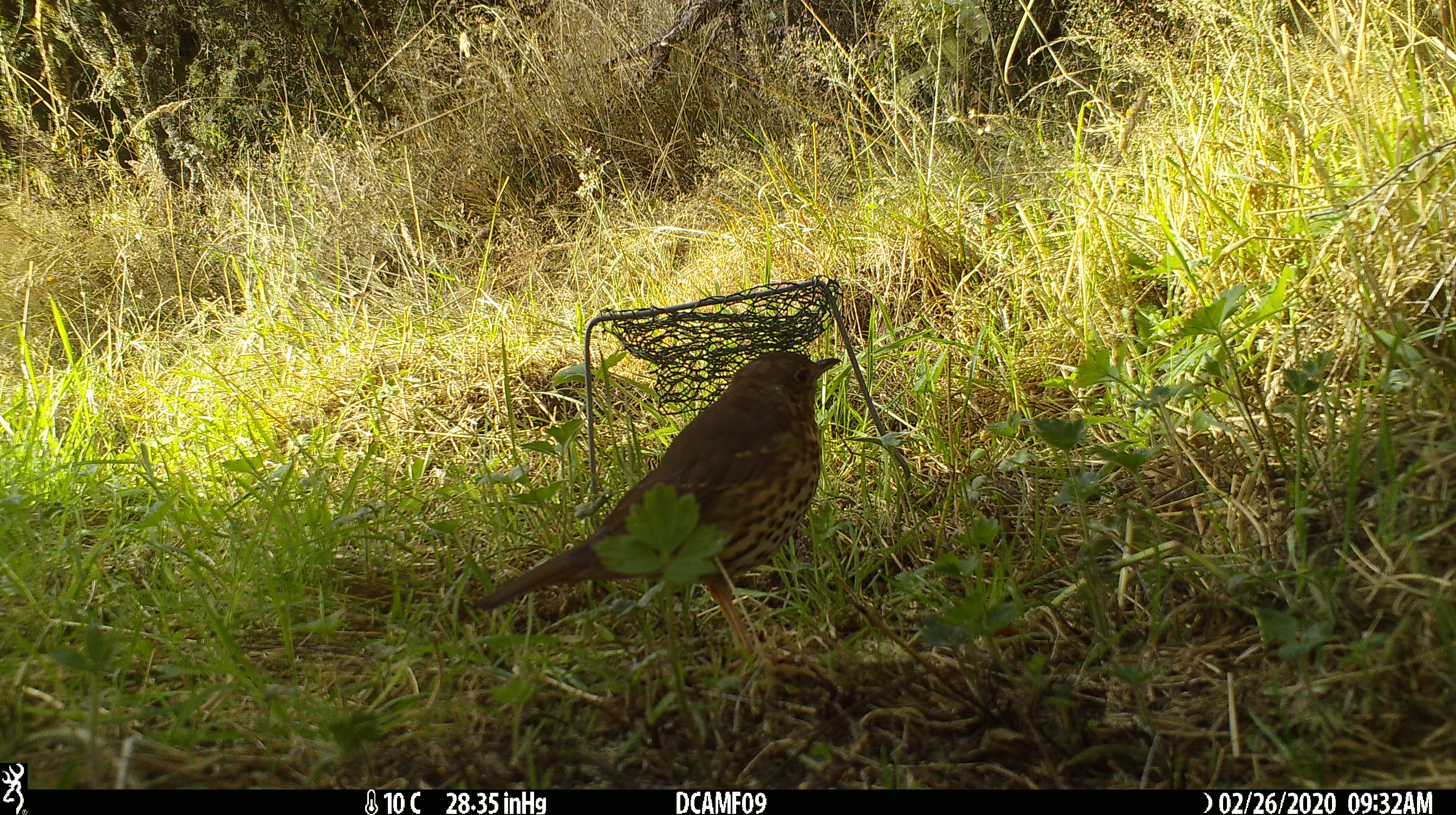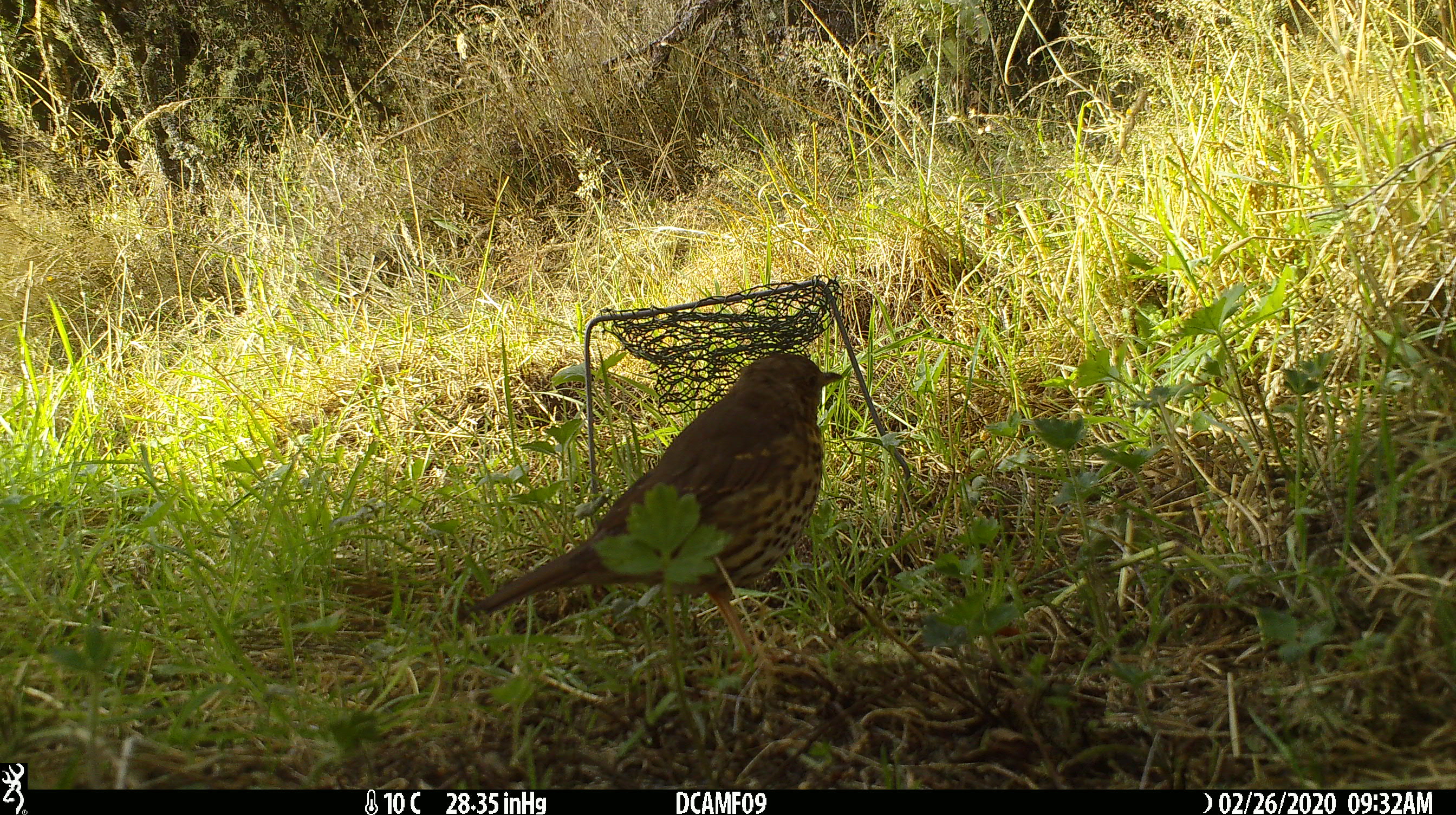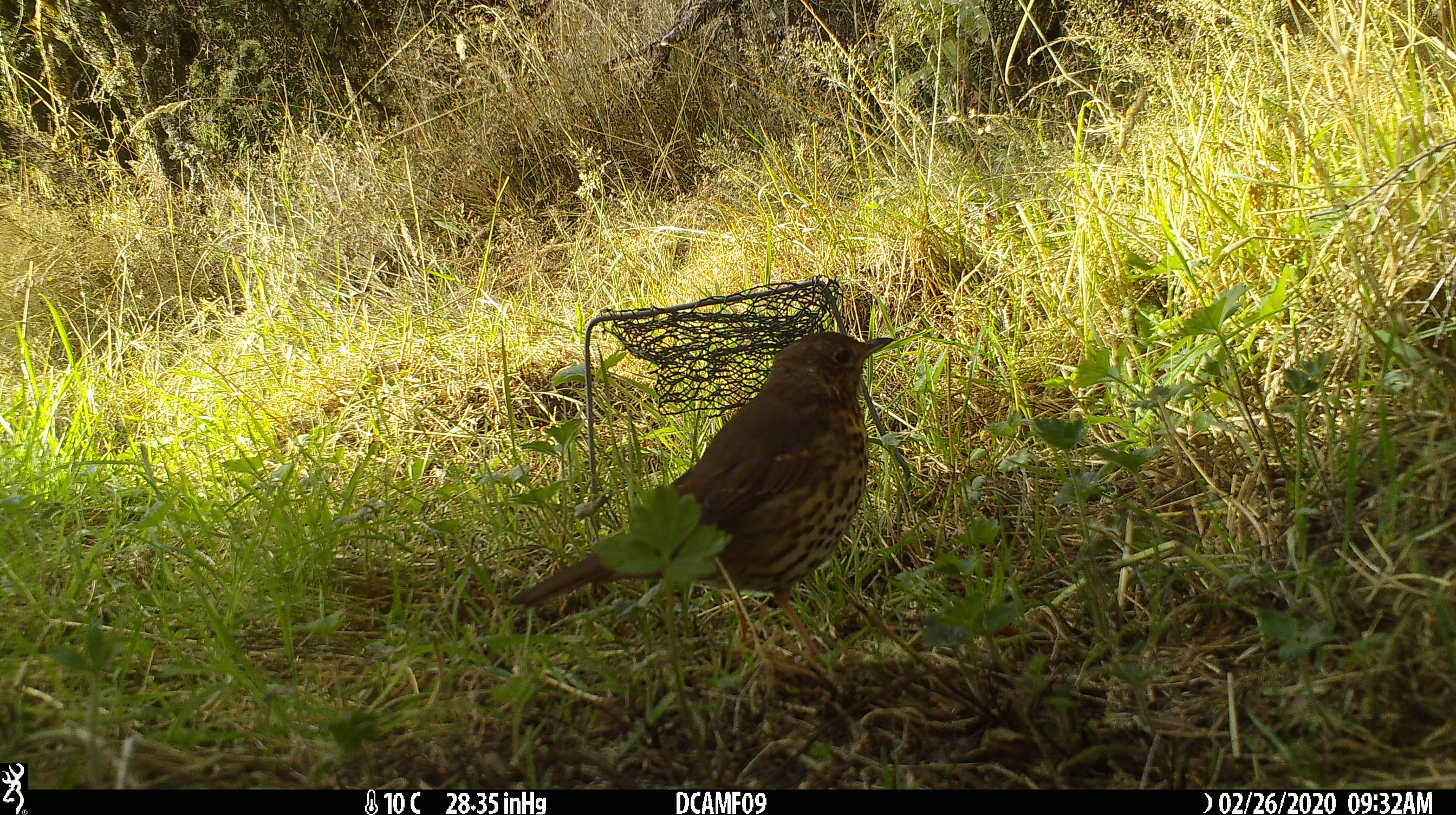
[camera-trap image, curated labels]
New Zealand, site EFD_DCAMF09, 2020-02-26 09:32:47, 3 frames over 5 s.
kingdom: Animalia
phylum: Chordata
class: Aves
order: Passeriformes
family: Turdidae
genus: Turdus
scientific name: Turdus philomelos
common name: song thrush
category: thrush